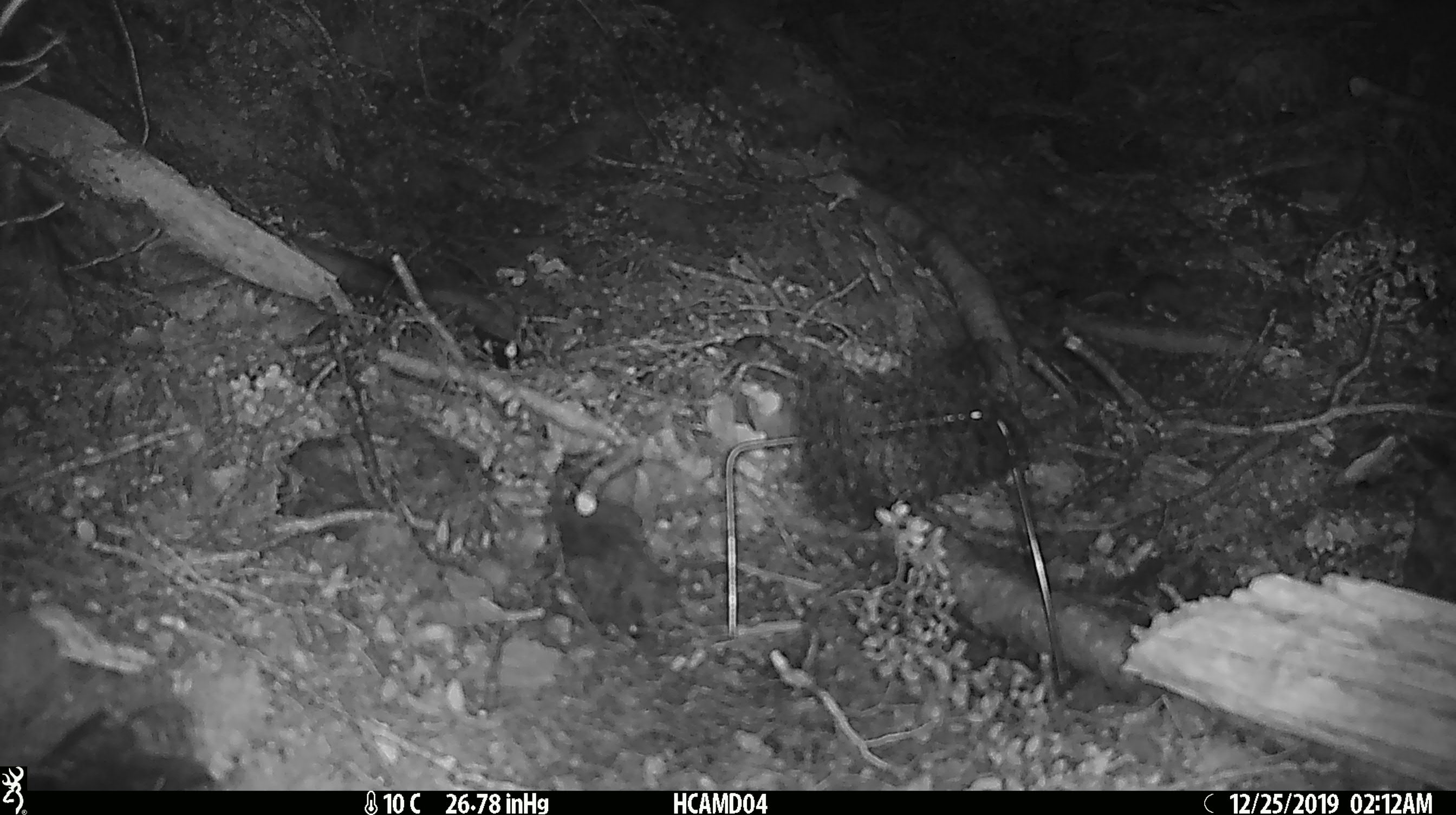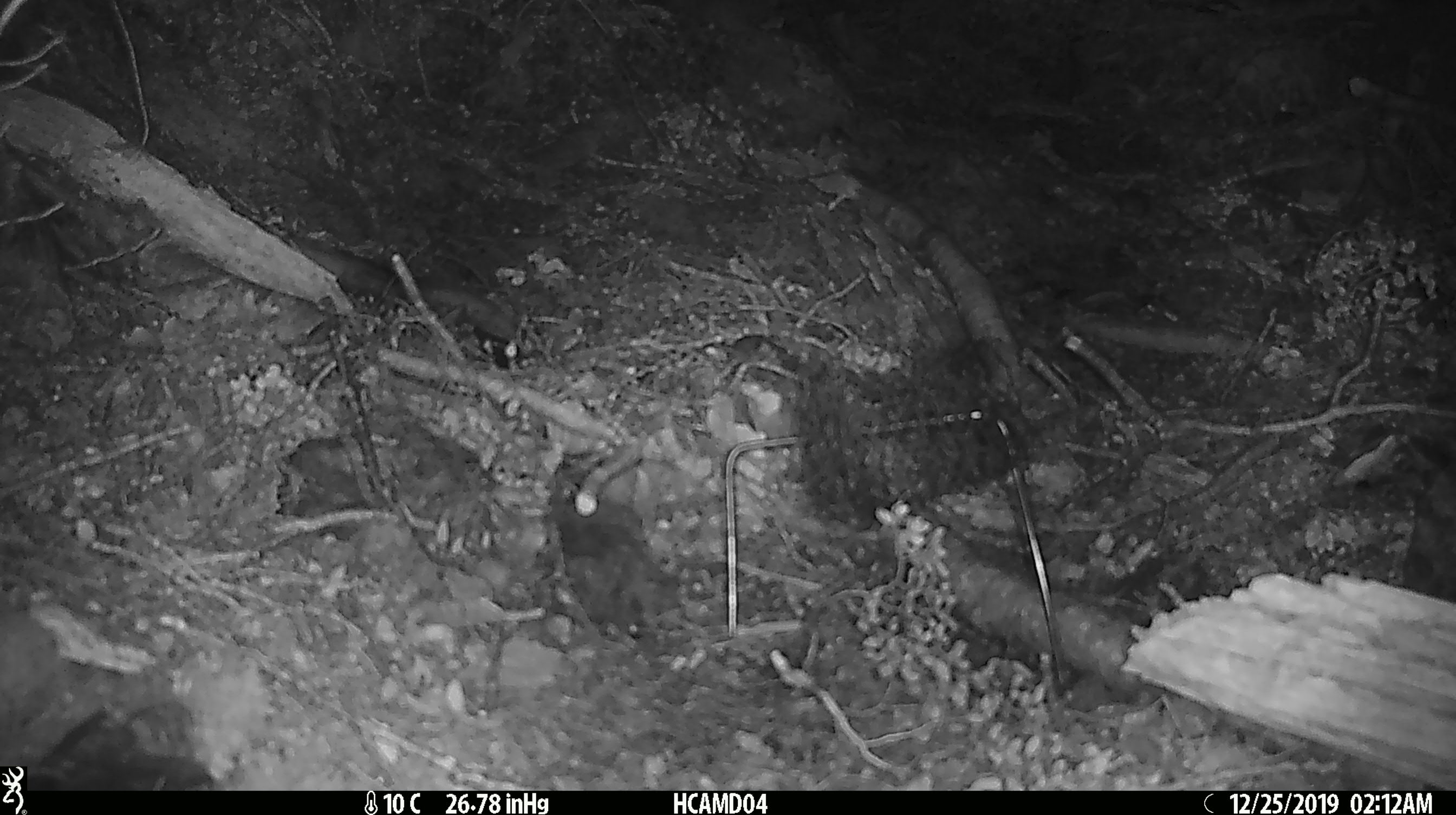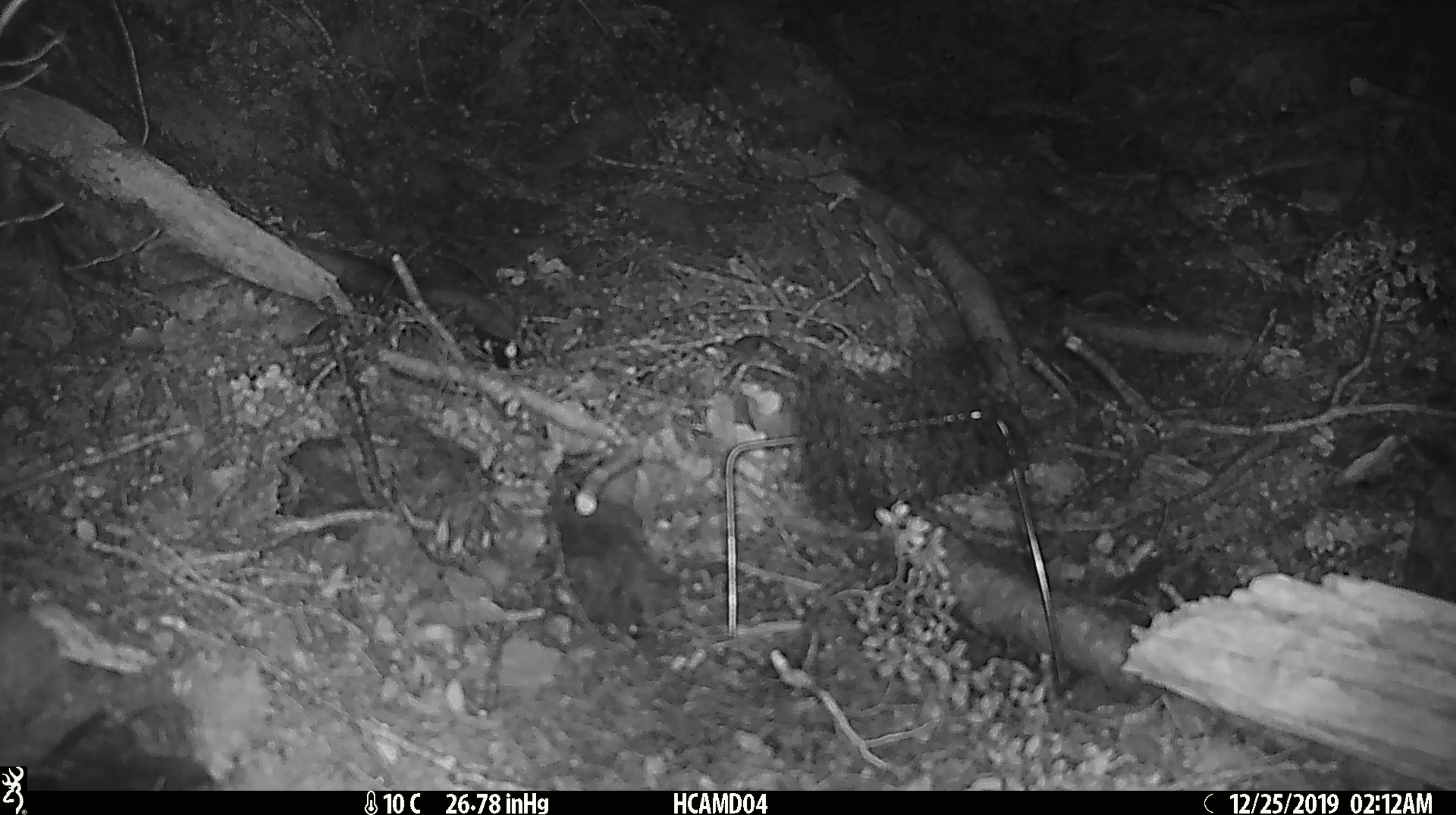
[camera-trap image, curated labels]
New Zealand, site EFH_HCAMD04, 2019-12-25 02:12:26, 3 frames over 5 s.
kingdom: Animalia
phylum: Chordata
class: Mammalia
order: Rodentia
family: Muridae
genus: Mus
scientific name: Mus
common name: mouse